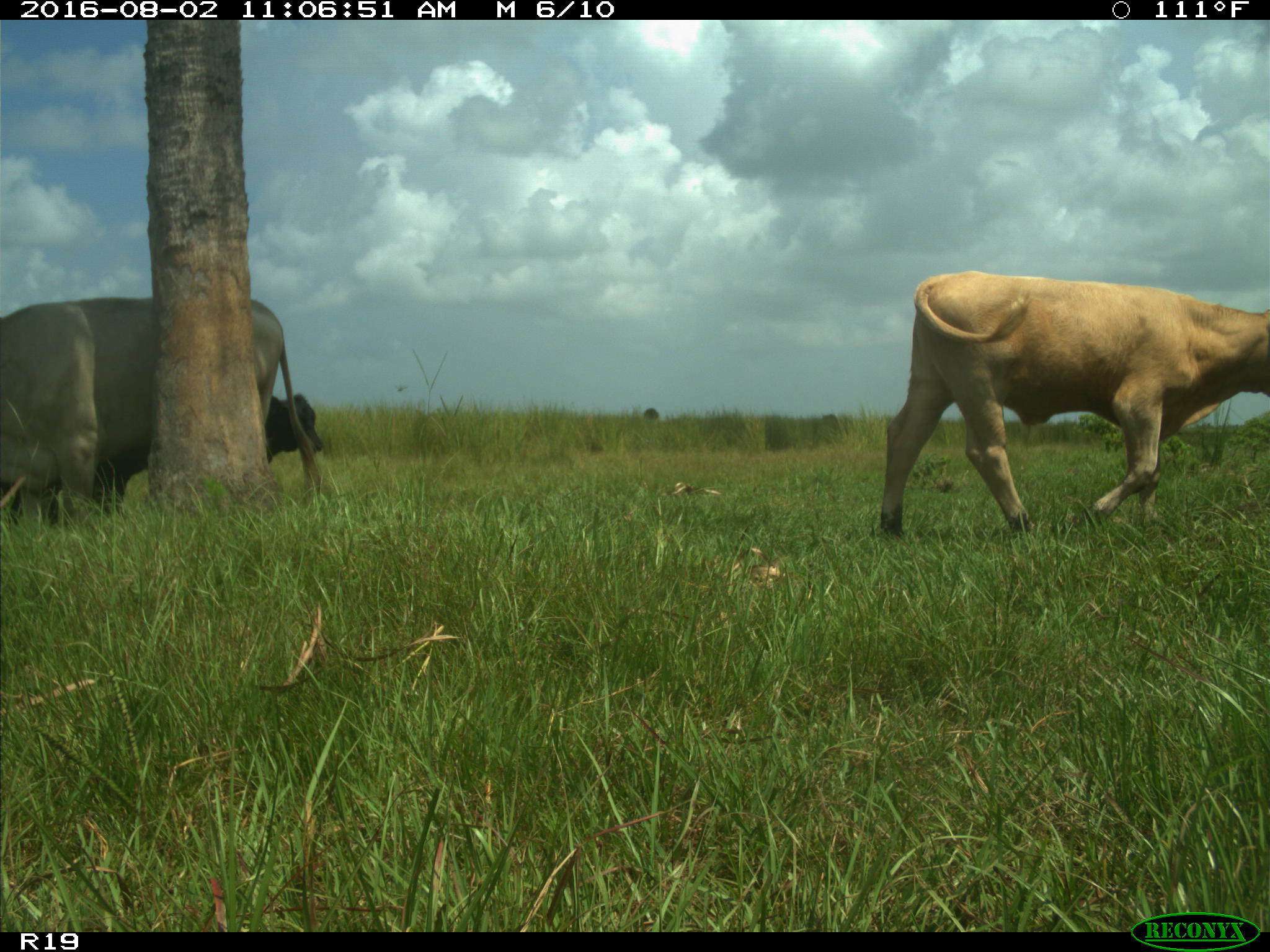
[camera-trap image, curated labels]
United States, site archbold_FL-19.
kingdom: Animalia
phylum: Chordata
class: Mammalia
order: Artiodactyla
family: Bovidae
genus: Bos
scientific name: Bos taurus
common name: domestic cow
Bos taurus (domestic cow).